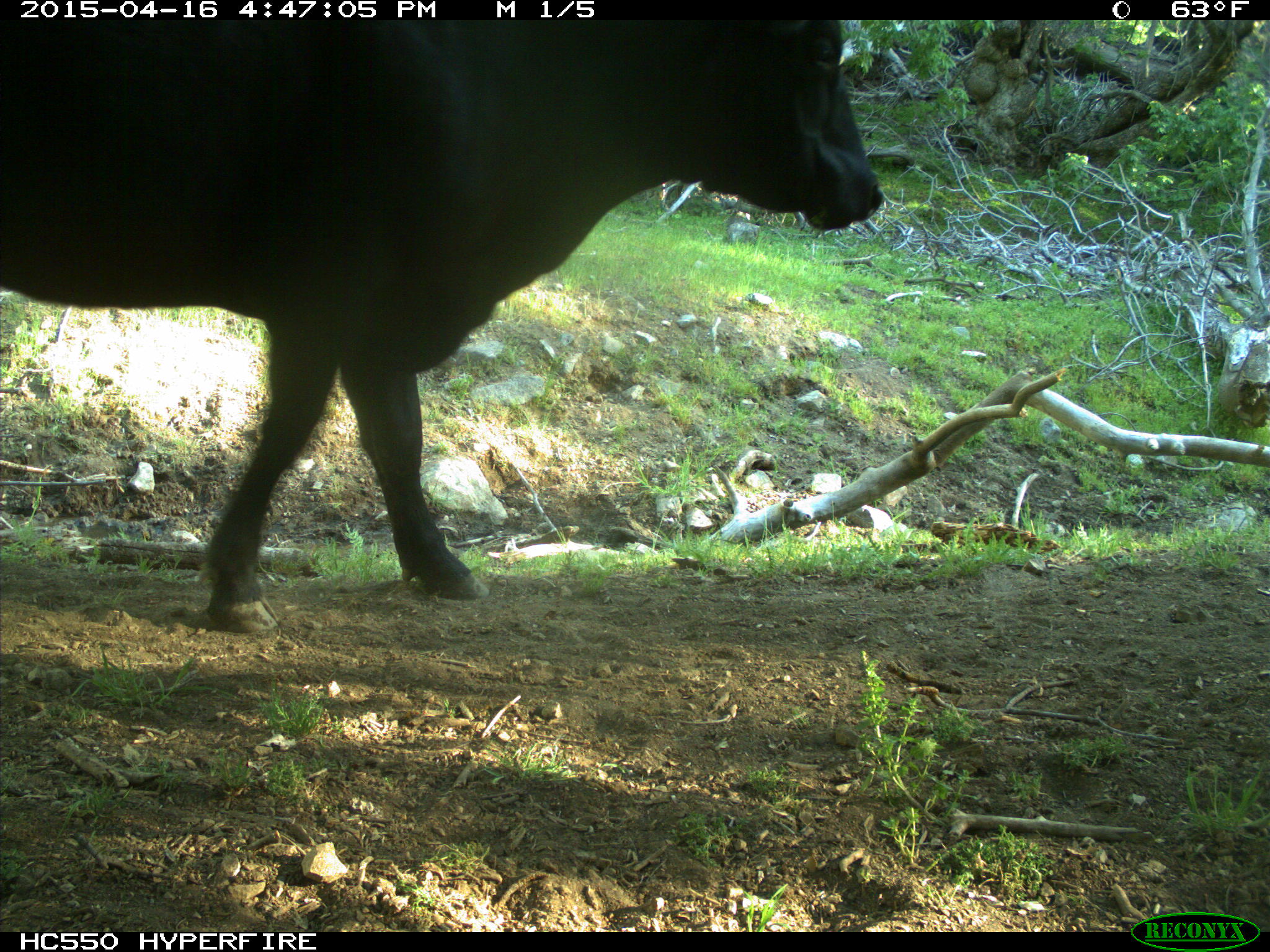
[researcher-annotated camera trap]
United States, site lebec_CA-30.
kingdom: Animalia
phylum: Chordata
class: Mammalia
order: Artiodactyla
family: Bovidae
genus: Bos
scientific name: Bos taurus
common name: domestic cow